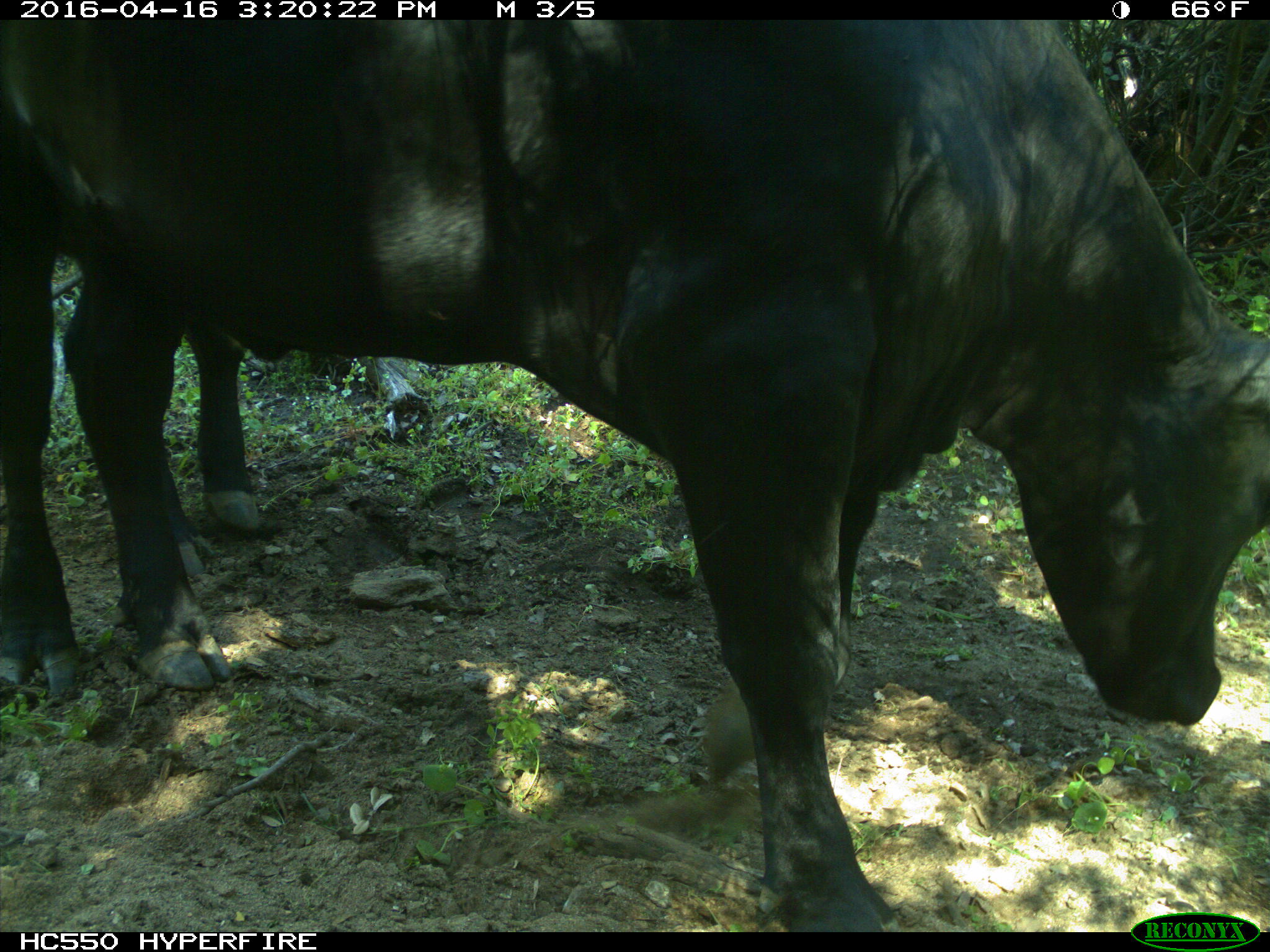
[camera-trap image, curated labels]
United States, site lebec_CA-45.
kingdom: Animalia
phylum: Chordata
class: Mammalia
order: Artiodactyla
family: Bovidae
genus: Bos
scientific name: Bos taurus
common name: domestic cow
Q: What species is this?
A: Bos taurus (domestic cow).